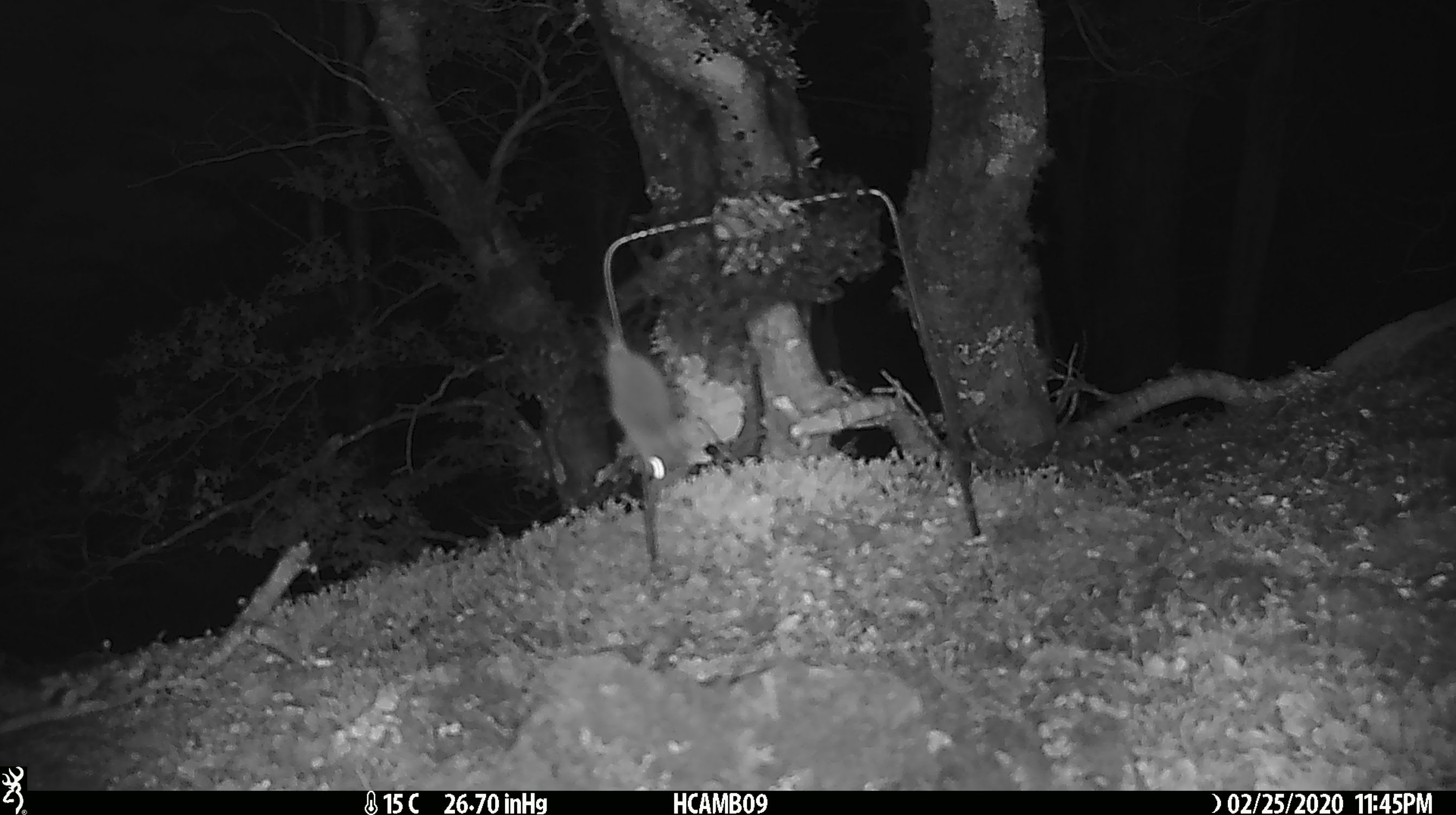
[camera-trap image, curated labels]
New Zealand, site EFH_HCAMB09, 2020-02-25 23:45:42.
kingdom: Animalia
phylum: Chordata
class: Mammalia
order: Rodentia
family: Muridae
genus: Mus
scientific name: Mus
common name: mouse